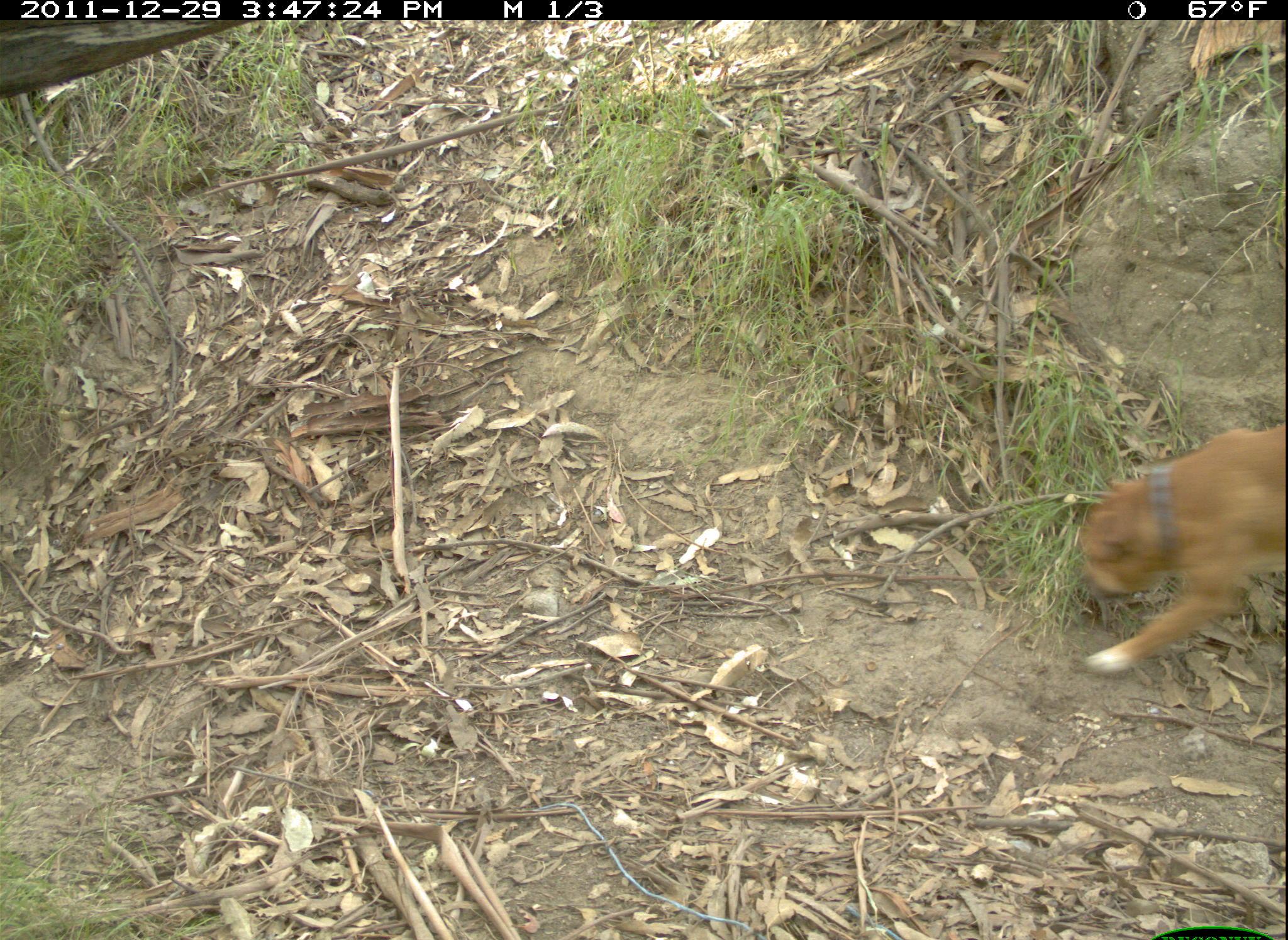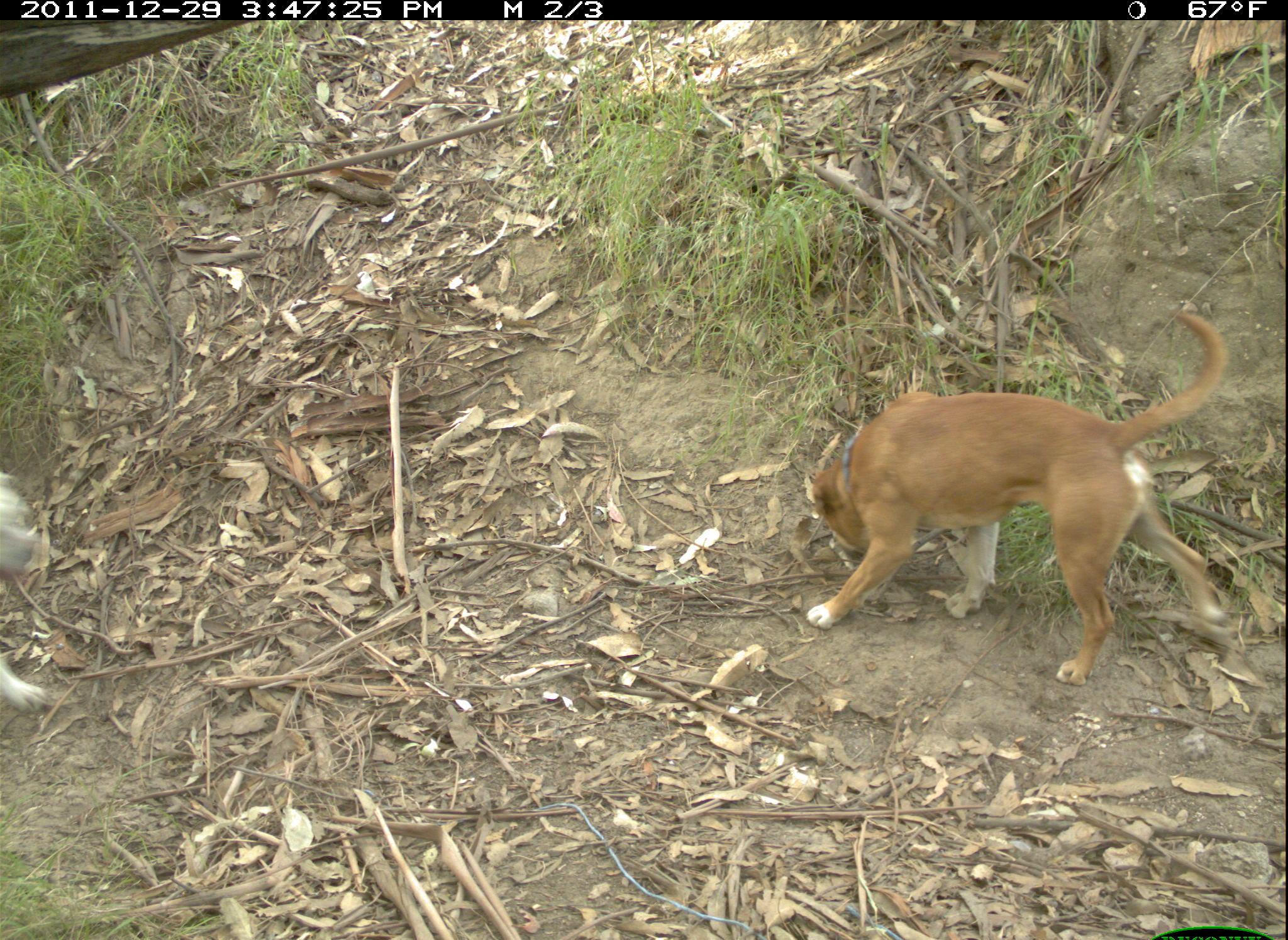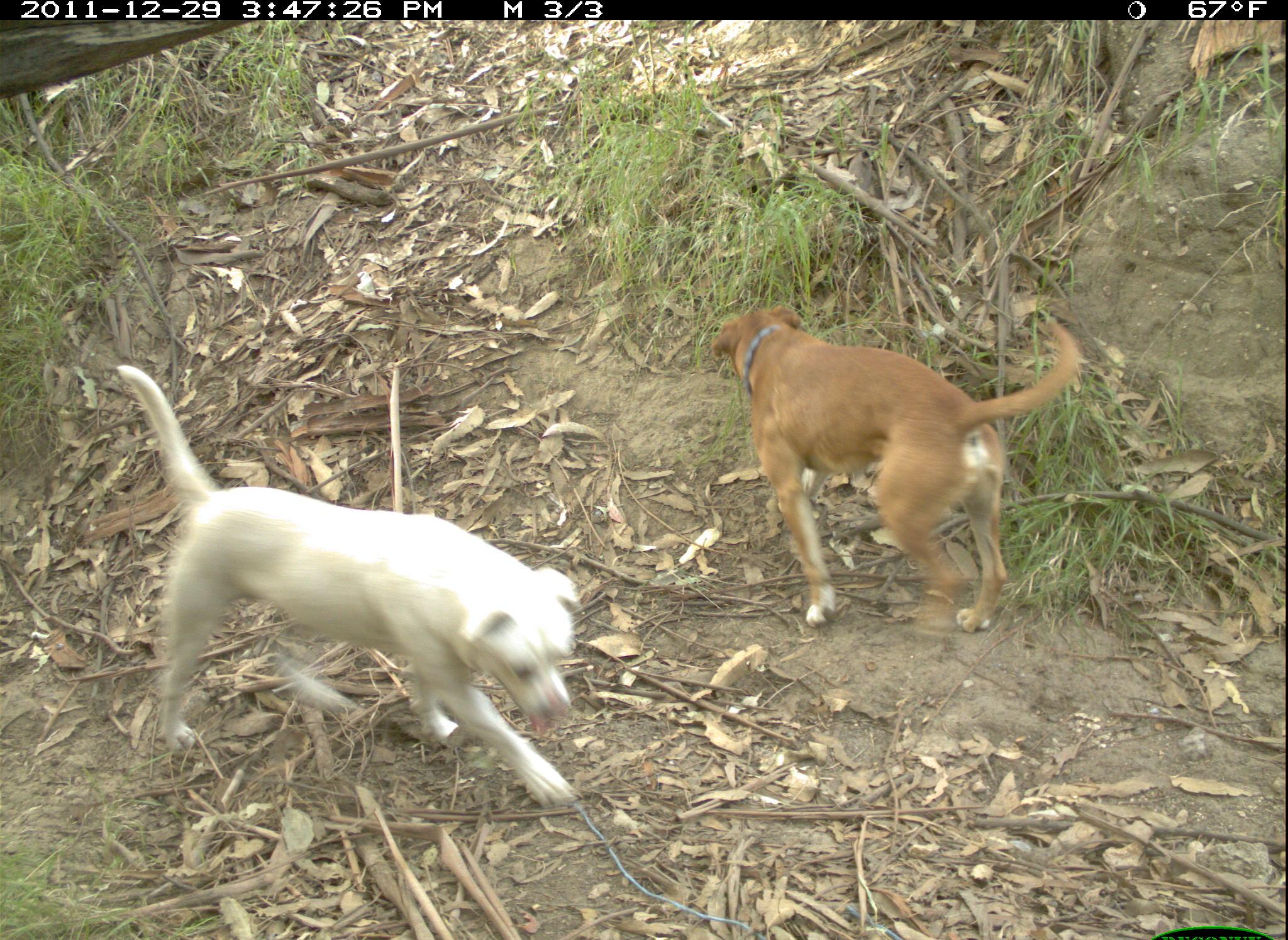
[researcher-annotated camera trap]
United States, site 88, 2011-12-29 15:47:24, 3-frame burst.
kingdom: Animalia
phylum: Chordata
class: Mammalia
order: Carnivora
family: Canidae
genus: Canis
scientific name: Canis familiaris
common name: domestic dog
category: dog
Dog (domestic dog) (Canis familiaris).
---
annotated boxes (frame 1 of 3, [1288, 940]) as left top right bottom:
dog: 1059 404 1286 685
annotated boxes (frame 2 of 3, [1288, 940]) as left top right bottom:
dog: 799 303 1235 694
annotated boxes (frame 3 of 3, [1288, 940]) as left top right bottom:
dog: 97 356 597 821; 712 290 1103 648